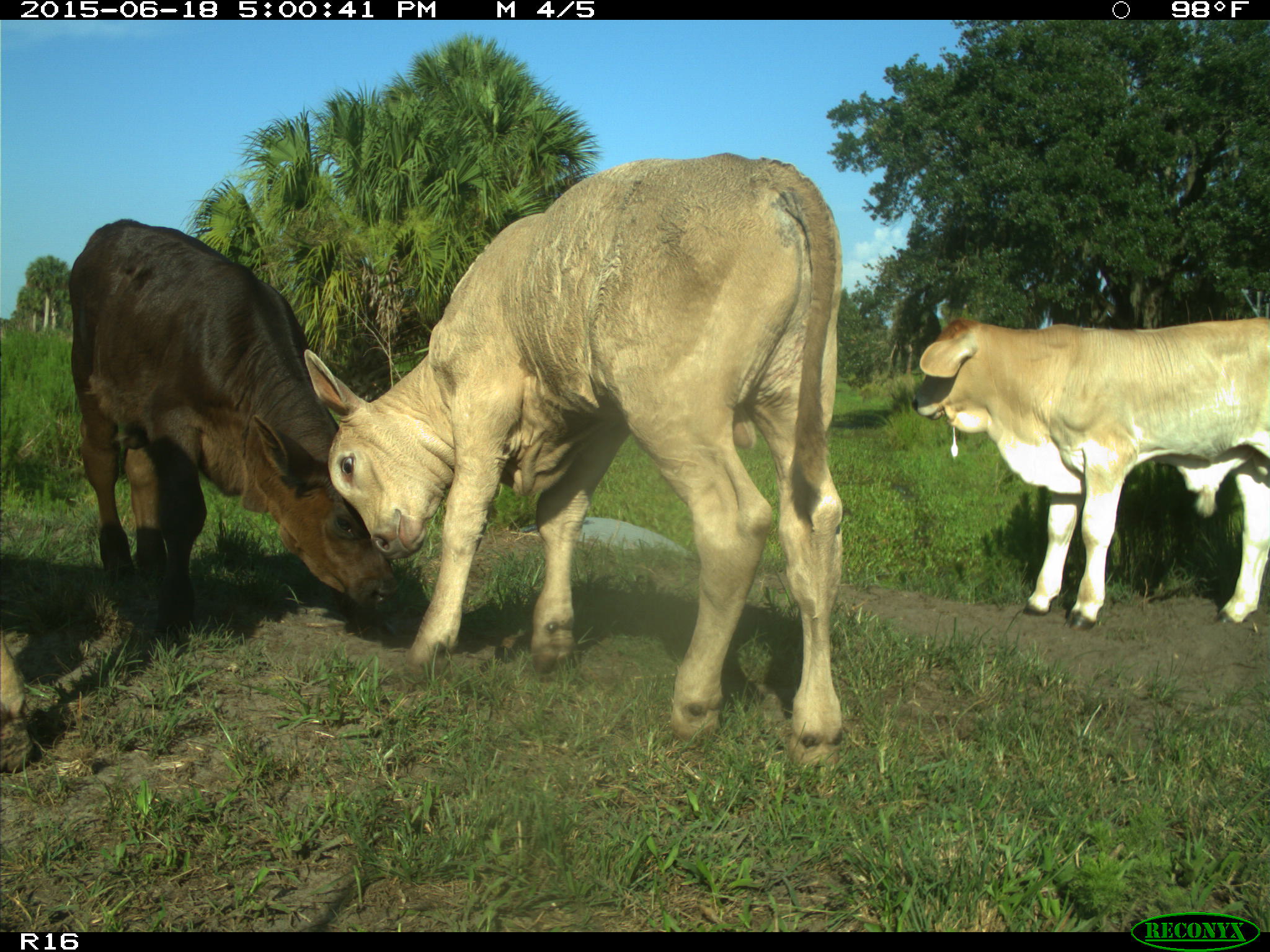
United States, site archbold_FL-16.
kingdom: Animalia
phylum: Chordata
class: Mammalia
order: Artiodactyla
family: Bovidae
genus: Bos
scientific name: Bos taurus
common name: domestic cow